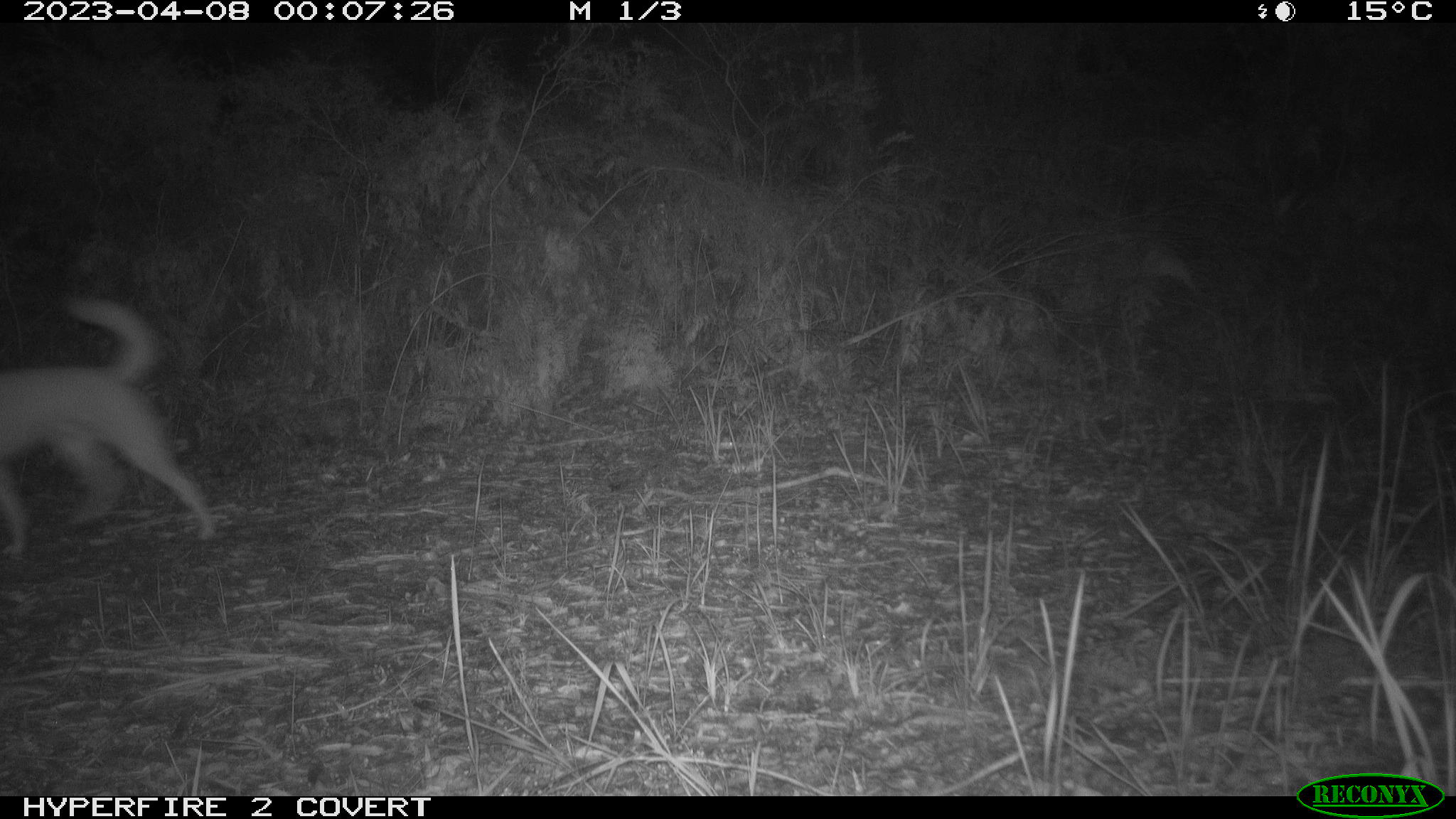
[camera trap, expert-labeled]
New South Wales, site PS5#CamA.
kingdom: Animalia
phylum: Chordata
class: Mammalia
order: Carnivora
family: Canidae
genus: Canis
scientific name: Canis familiaris dingo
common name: dingo